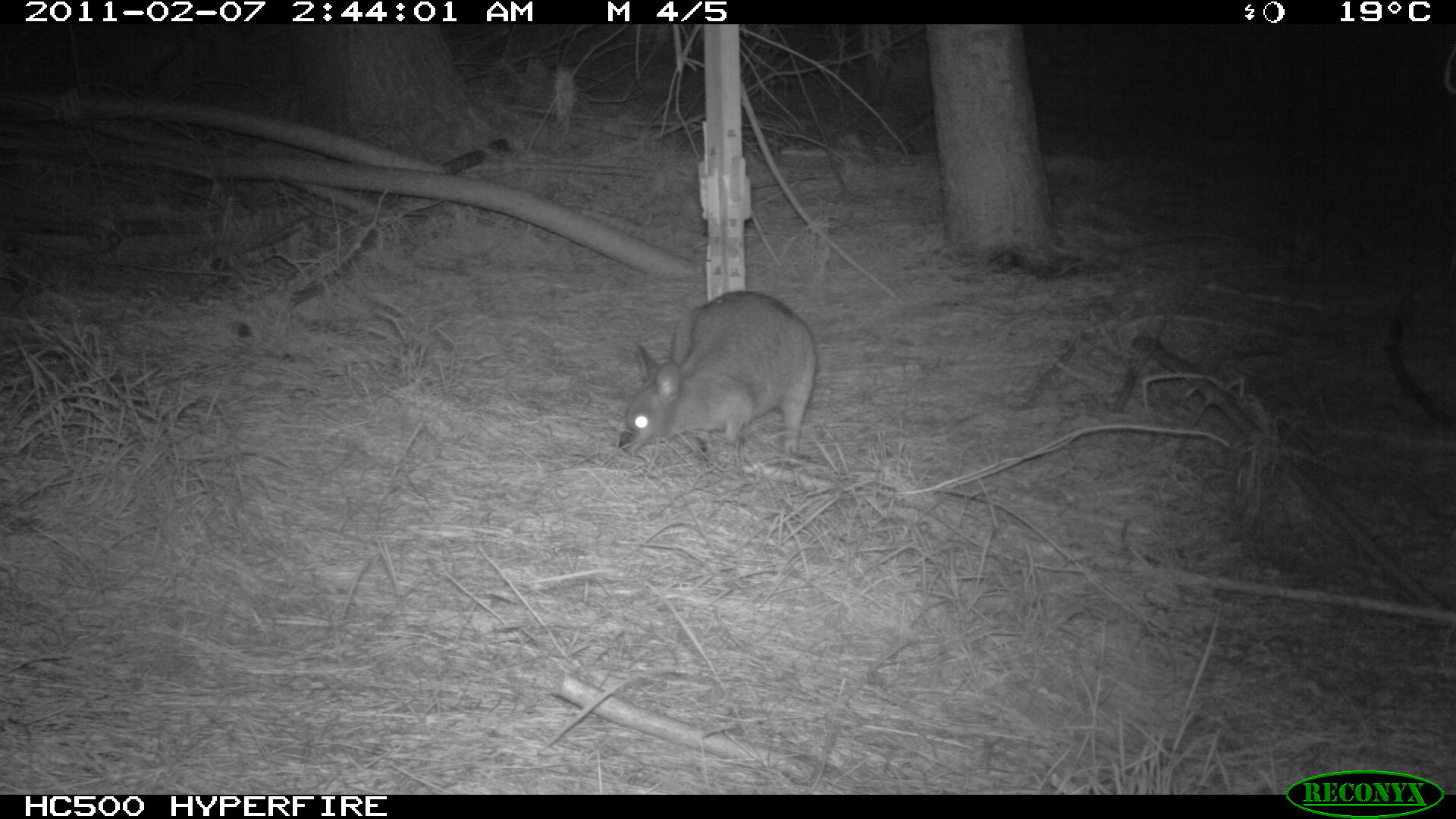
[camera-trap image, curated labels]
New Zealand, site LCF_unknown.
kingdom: Animalia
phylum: Chordata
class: Mammalia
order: Diprotodontia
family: Macropodidae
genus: Notamacropus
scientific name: Notamacropus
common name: wallaby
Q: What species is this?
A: Wallaby (Notamacropus).